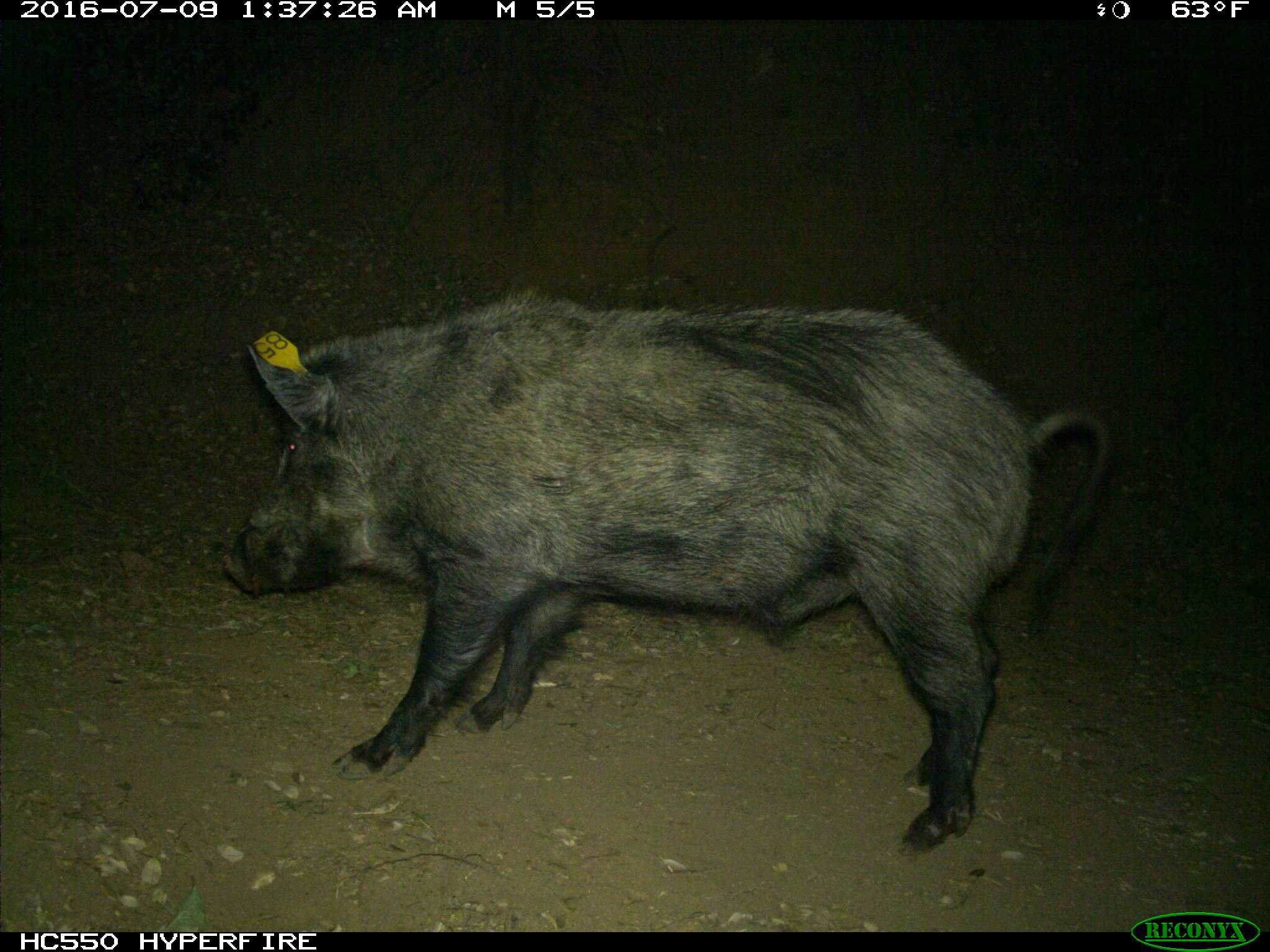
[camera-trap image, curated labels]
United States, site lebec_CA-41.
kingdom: Animalia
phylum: Chordata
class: Mammalia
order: Artiodactyla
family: Suidae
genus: Sus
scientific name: Sus scrofa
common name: wild boar